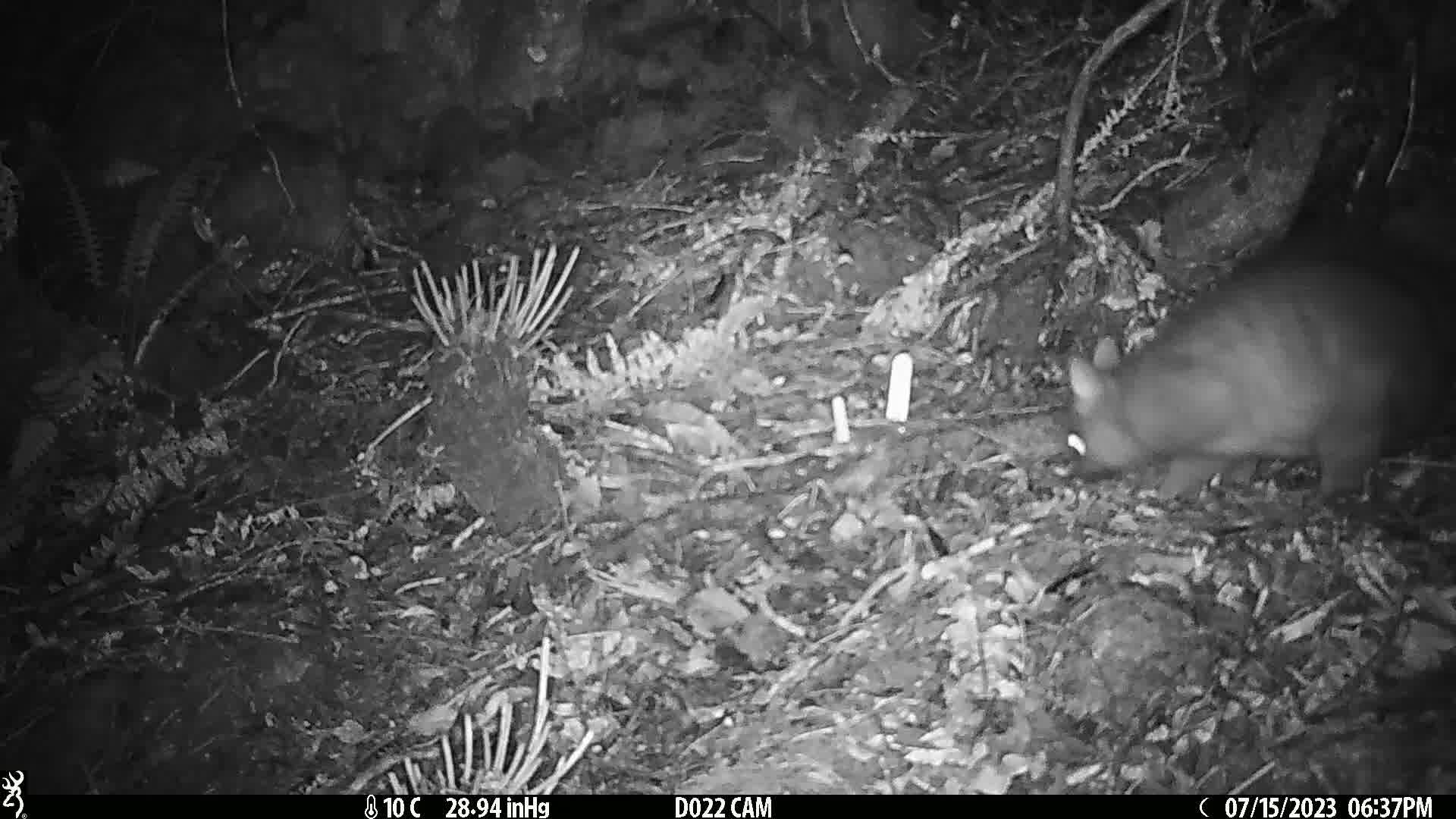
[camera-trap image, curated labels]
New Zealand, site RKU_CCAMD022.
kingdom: Animalia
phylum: Chordata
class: Mammalia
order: Diprotodontia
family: Phalangeridae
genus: Trichosurus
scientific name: Trichosurus vulpecula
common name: common brushtail possum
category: possum